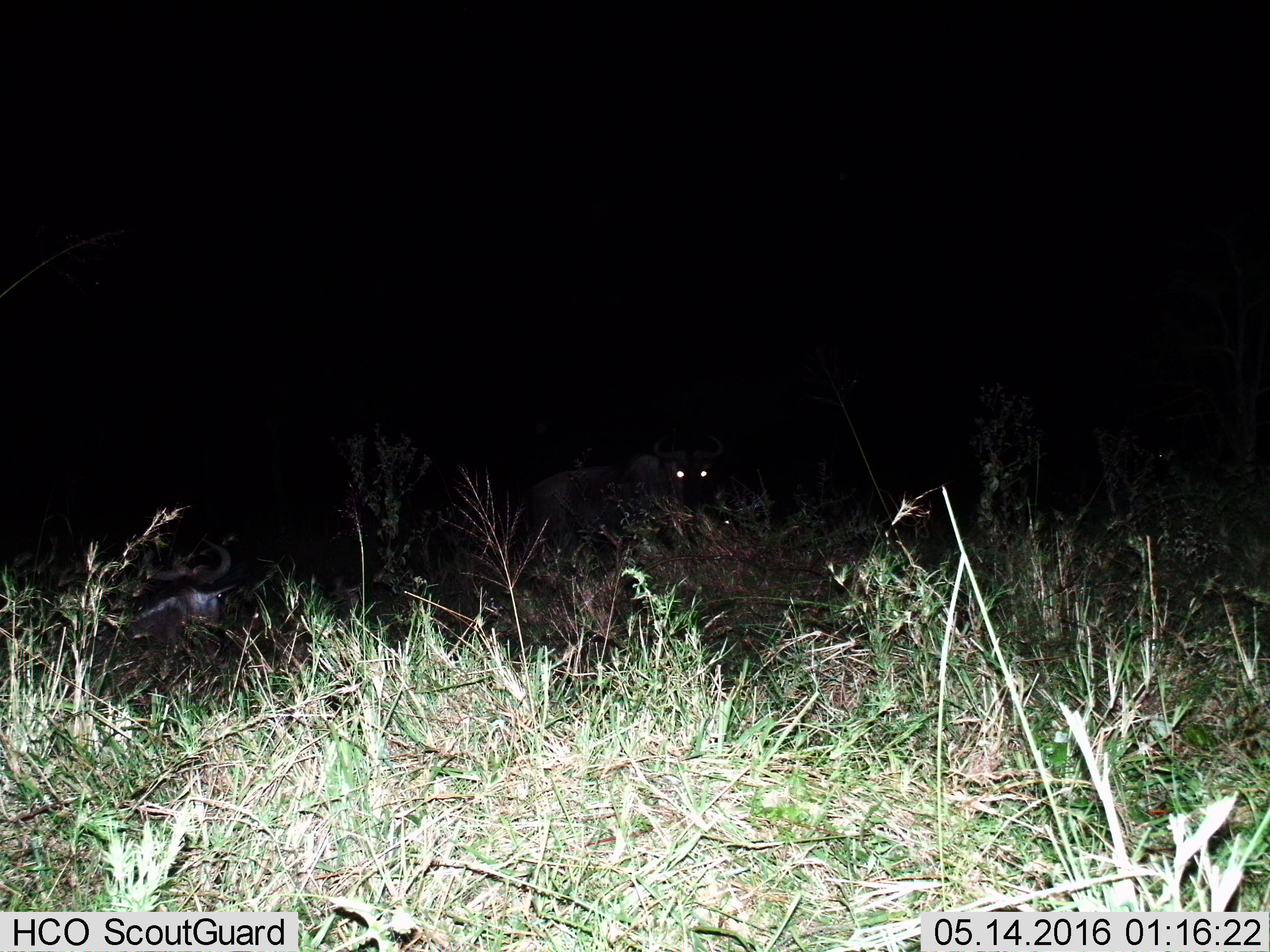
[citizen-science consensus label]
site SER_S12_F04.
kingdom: Animalia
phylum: Chordata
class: Mammalia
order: Artiodactyla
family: Bovidae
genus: Connochaetes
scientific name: Connochaetes taurinus taurinus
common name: blue wildebeest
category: wildebeestblue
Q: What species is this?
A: Wildebeestblue (blue wildebeest) (Connochaetes taurinus taurinus).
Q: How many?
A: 2.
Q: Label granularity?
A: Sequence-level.